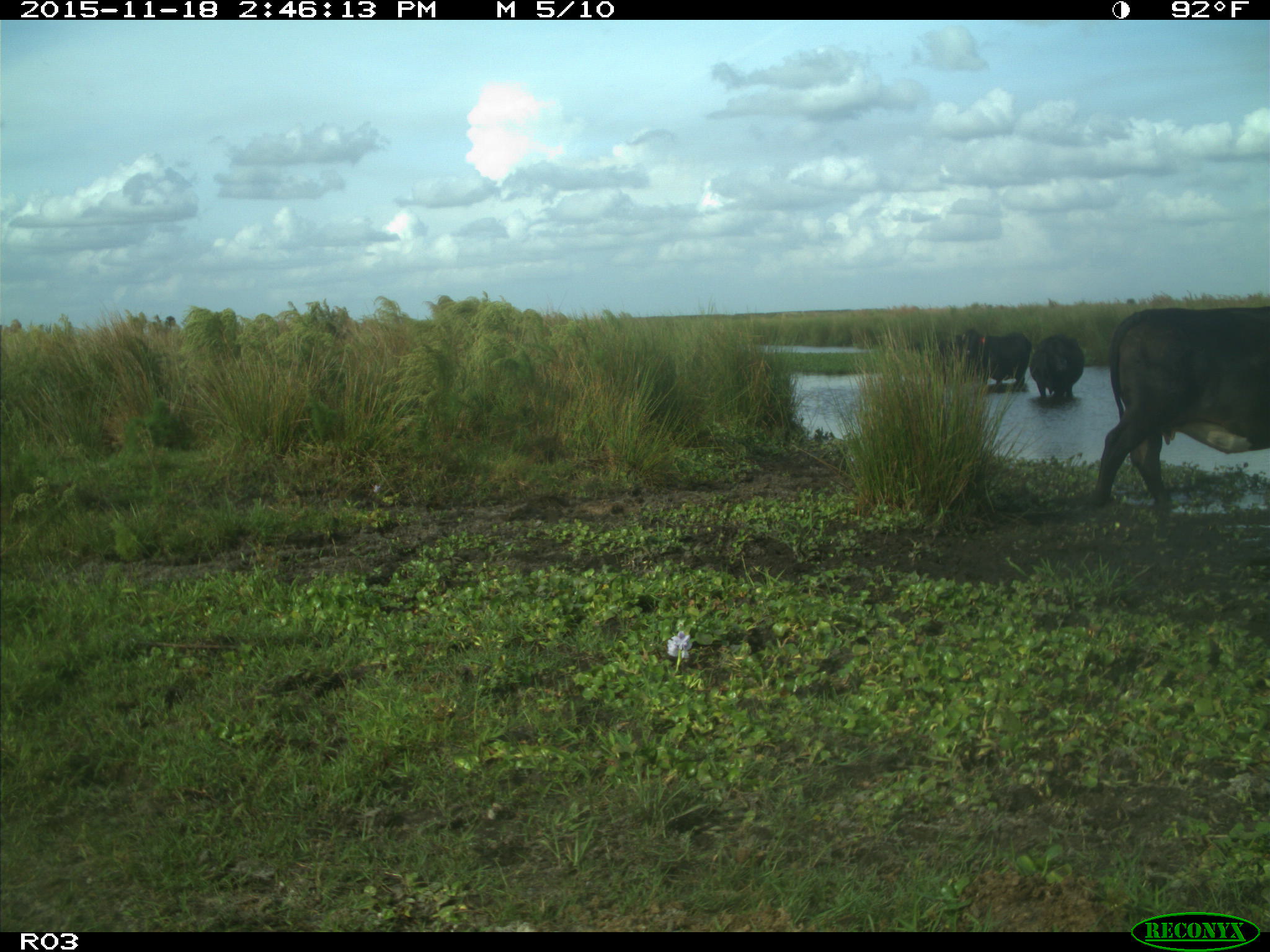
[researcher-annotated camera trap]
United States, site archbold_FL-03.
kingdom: Animalia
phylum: Chordata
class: Mammalia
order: Artiodactyla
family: Bovidae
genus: Bos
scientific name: Bos taurus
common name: domestic cow